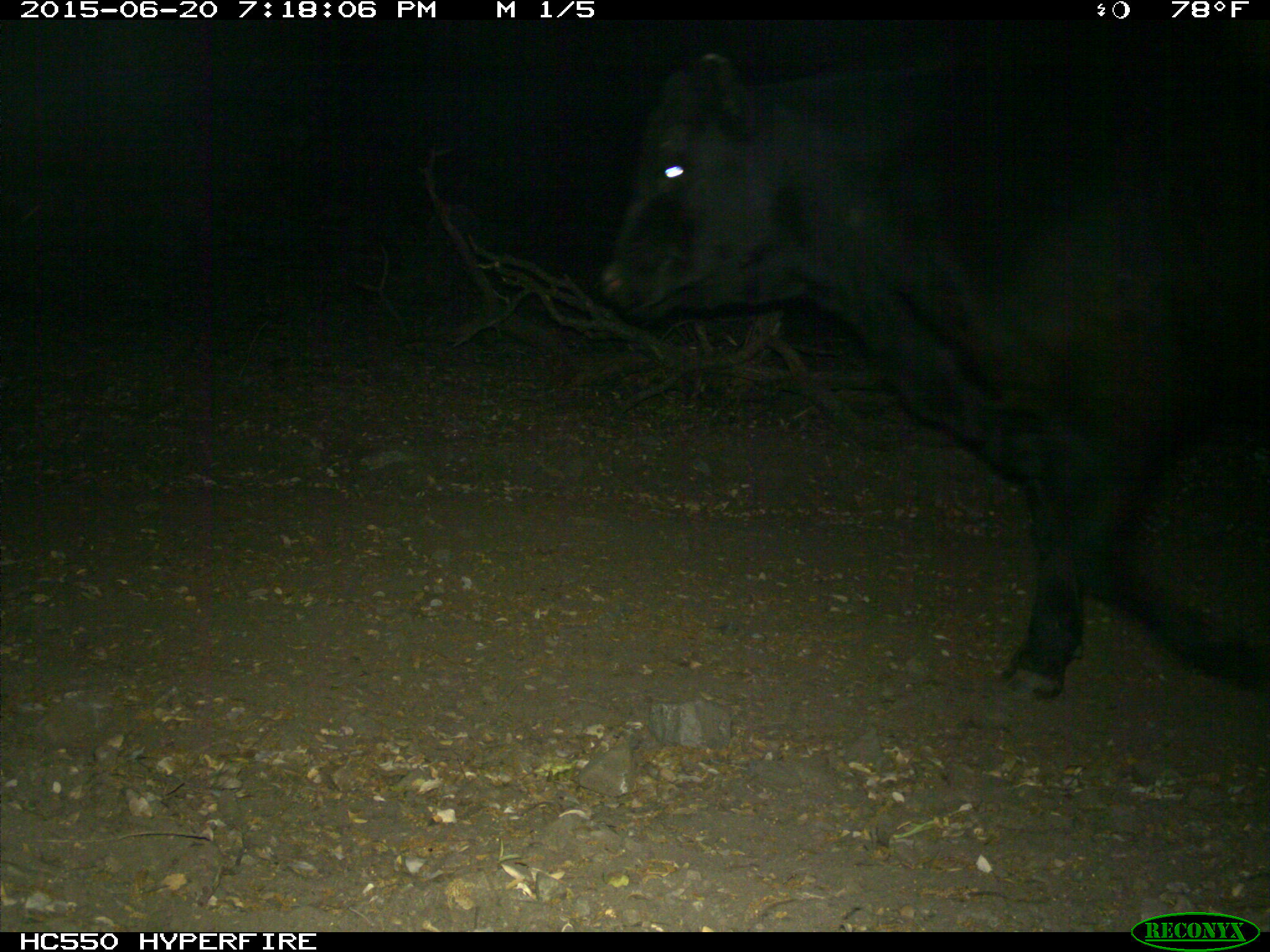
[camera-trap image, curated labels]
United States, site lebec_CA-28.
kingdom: Animalia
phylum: Chordata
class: Mammalia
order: Artiodactyla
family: Bovidae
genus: Bos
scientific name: Bos taurus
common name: domestic cow